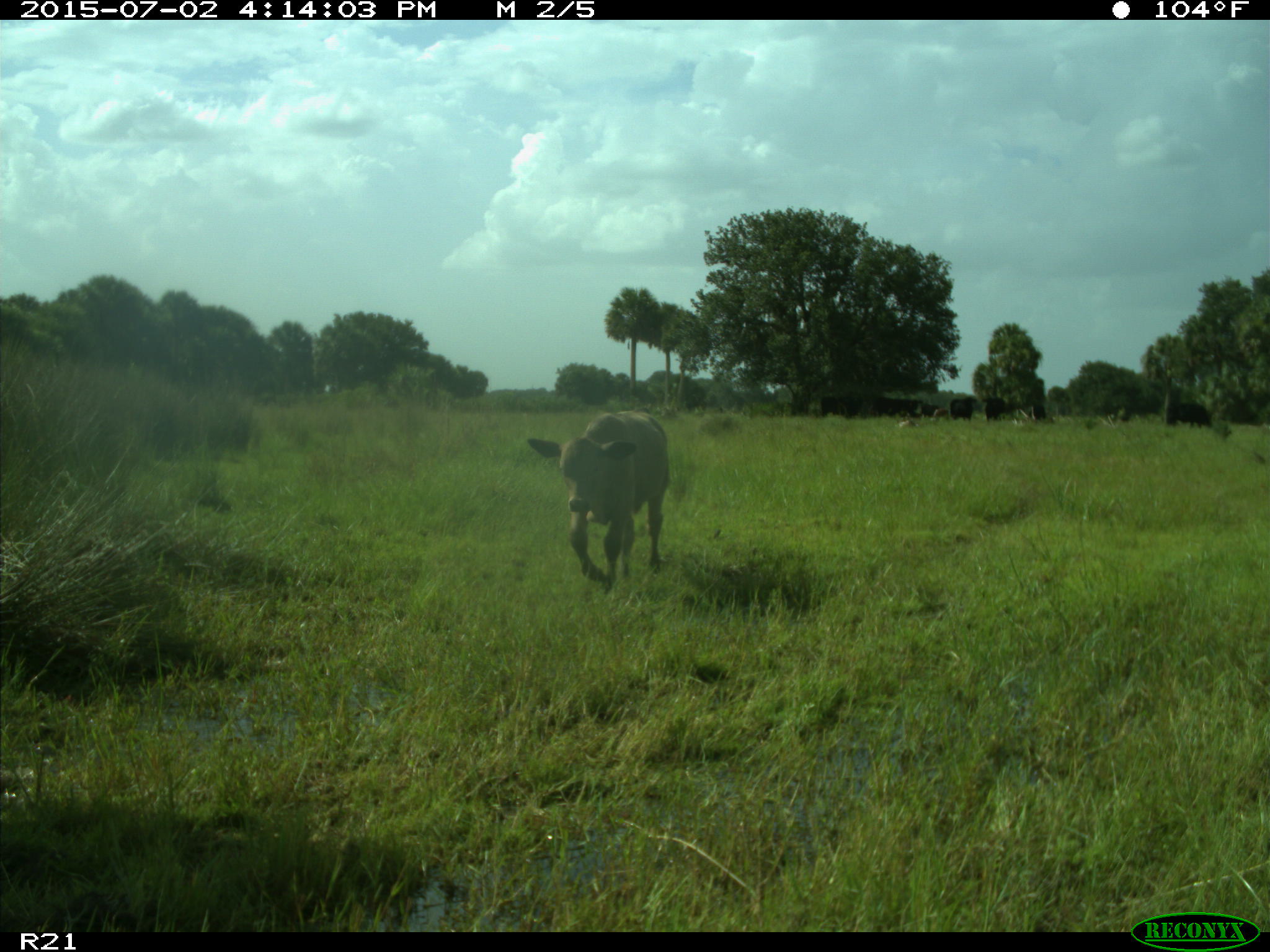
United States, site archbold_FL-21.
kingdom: Animalia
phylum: Chordata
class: Mammalia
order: Artiodactyla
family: Bovidae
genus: Bos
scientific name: Bos taurus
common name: domestic cow